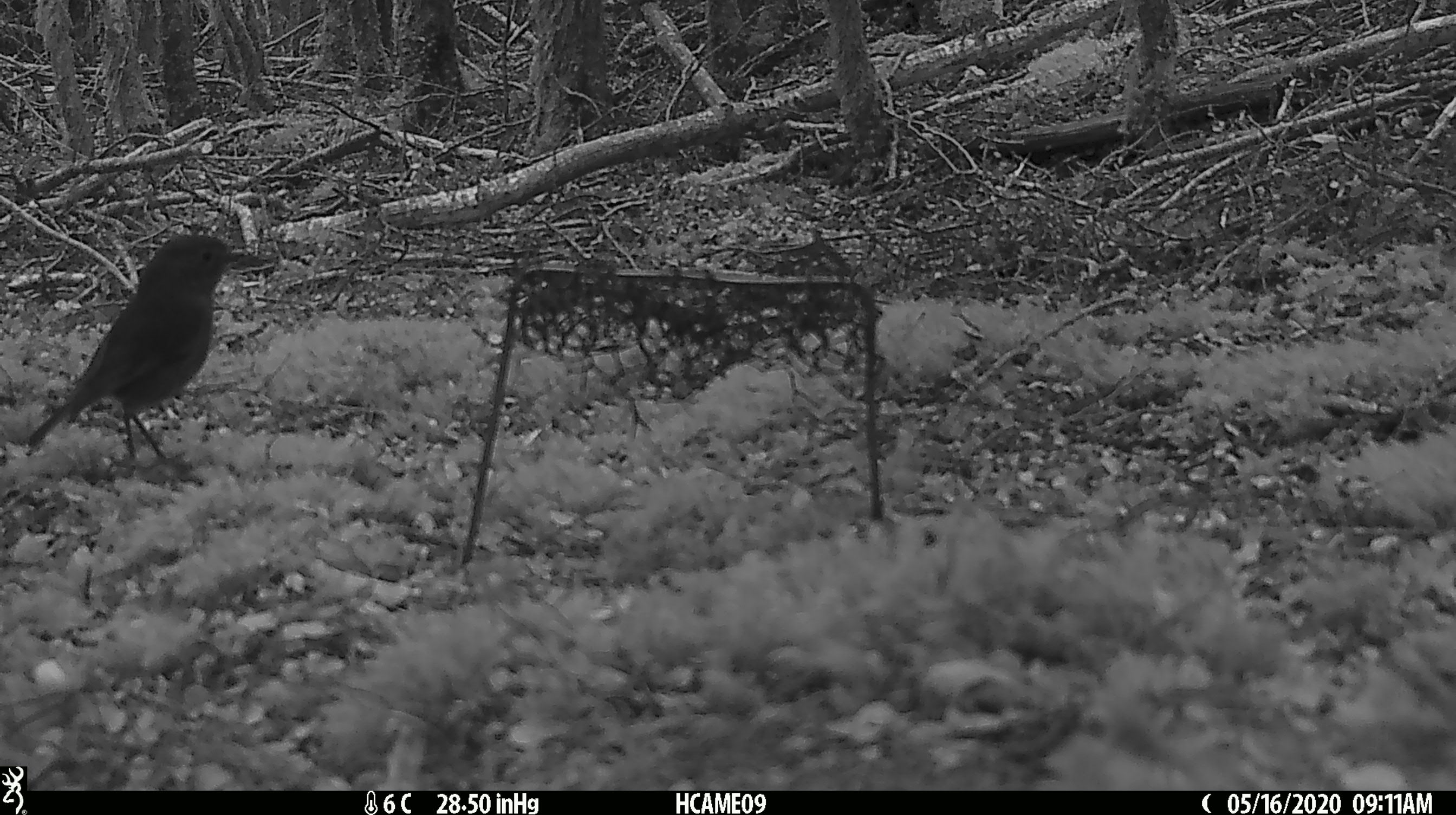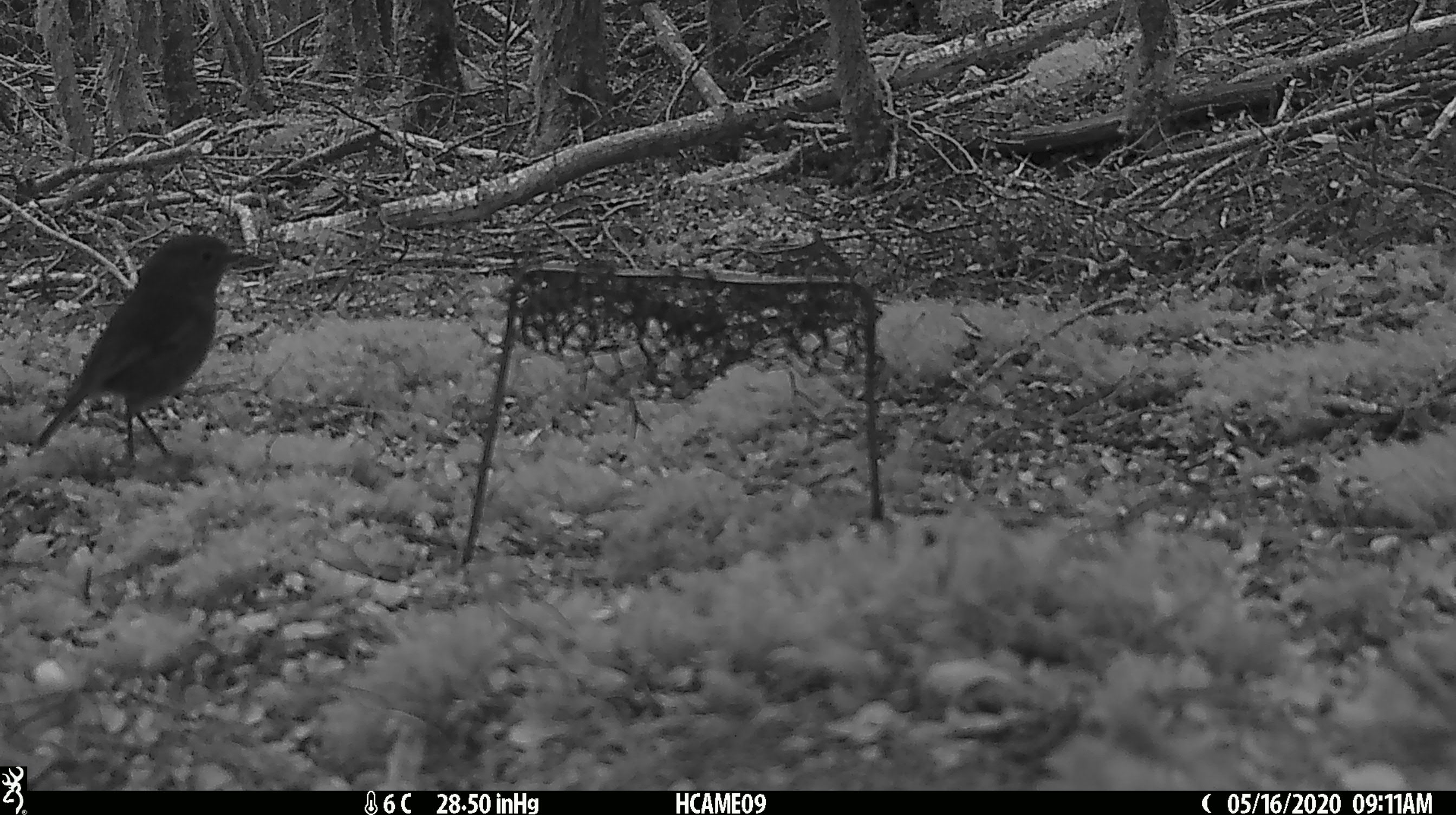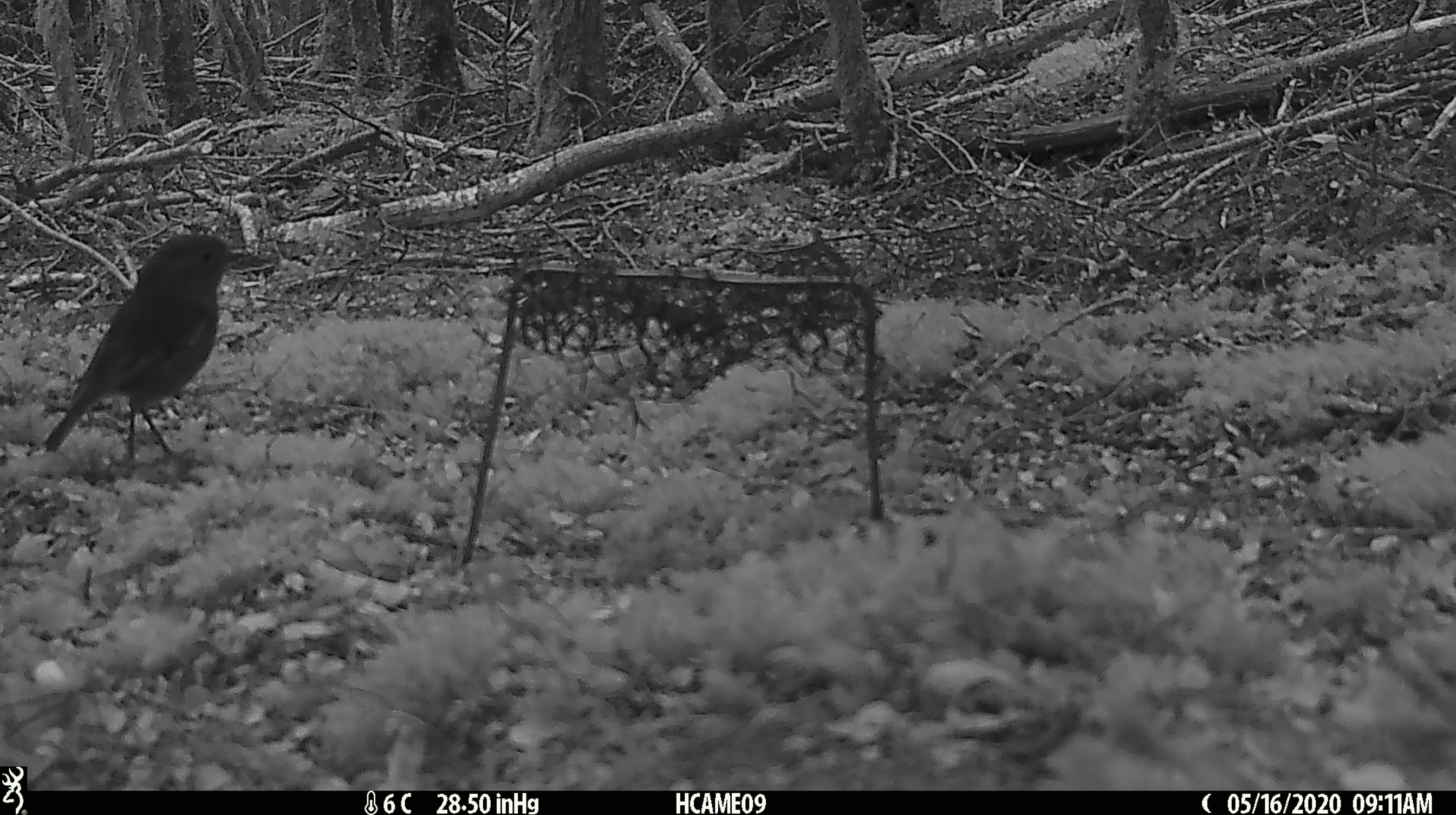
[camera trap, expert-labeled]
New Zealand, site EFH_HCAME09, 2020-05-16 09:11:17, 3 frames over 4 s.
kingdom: Animalia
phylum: Chordata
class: Aves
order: Passeriformes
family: Petroicidae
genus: Petroica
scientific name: Petroica australis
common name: new zealand robin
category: robin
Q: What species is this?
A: Robin (new zealand robin) (Petroica australis).